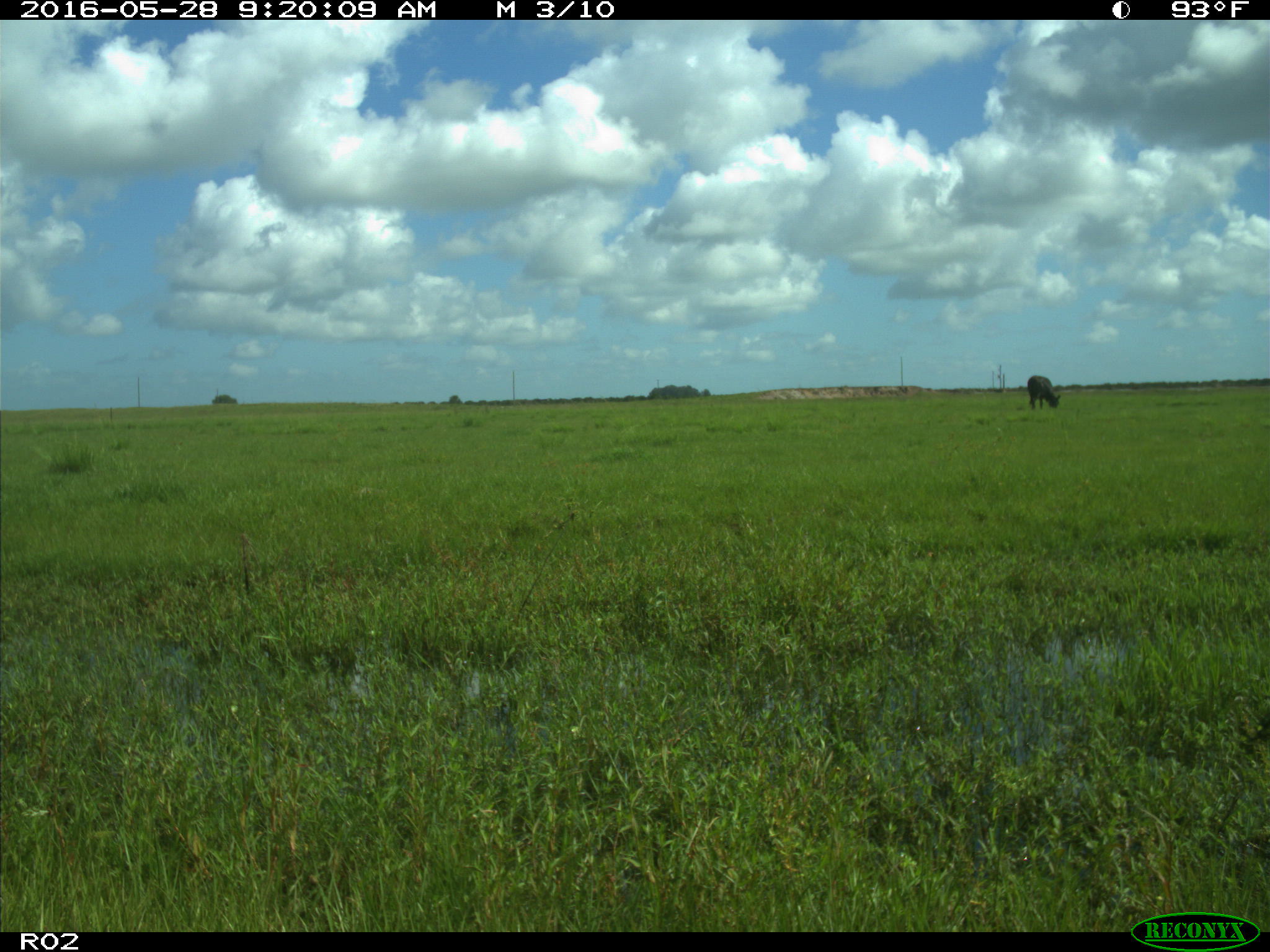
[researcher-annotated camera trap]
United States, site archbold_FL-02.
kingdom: Animalia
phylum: Chordata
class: Mammalia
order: Artiodactyla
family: Bovidae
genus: Bos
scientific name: Bos taurus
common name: domestic cow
Bos taurus (domestic cow).